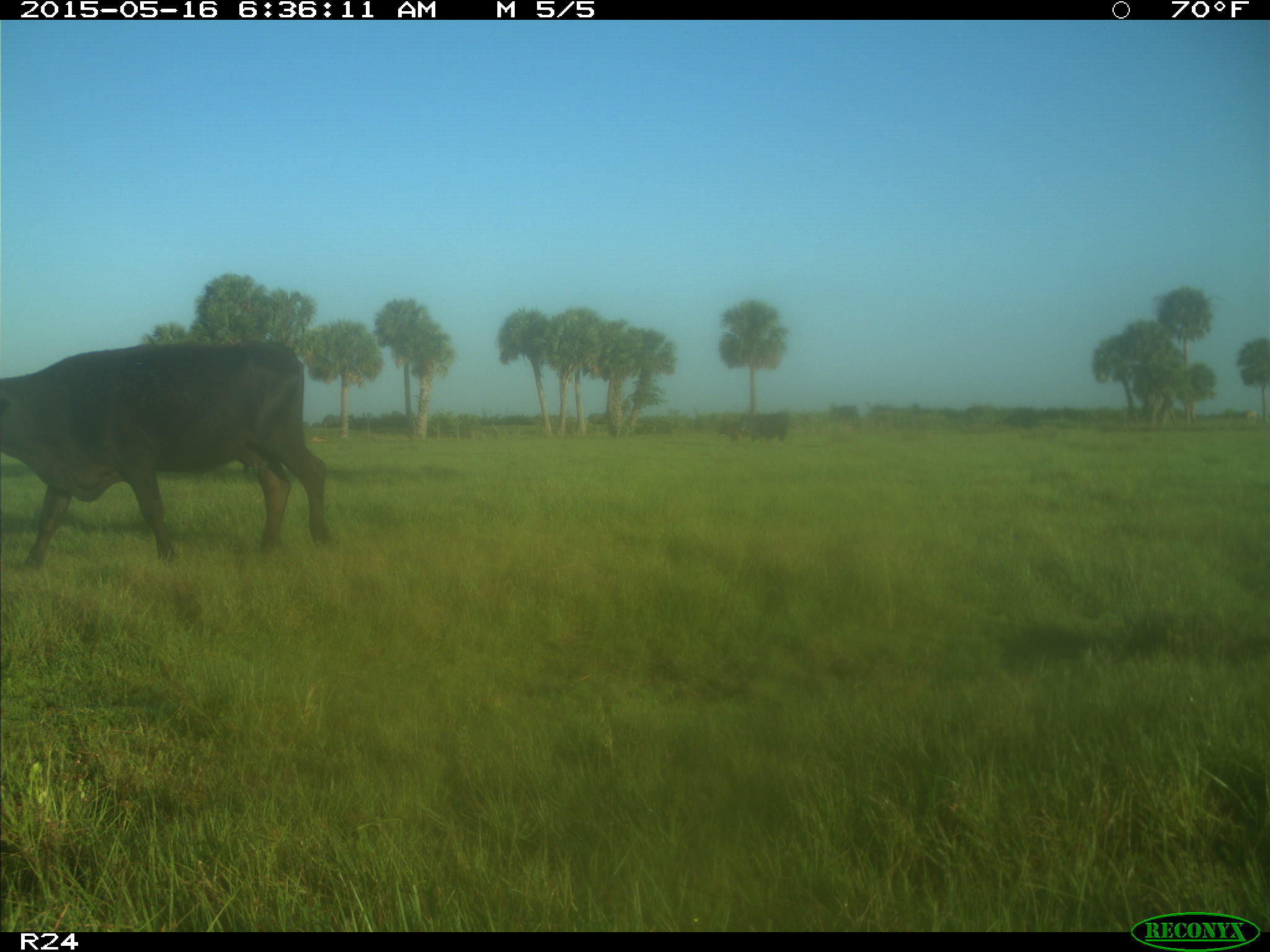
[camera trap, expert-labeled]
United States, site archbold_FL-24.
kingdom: Animalia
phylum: Chordata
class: Mammalia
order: Artiodactyla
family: Bovidae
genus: Bos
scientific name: Bos taurus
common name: domestic cow